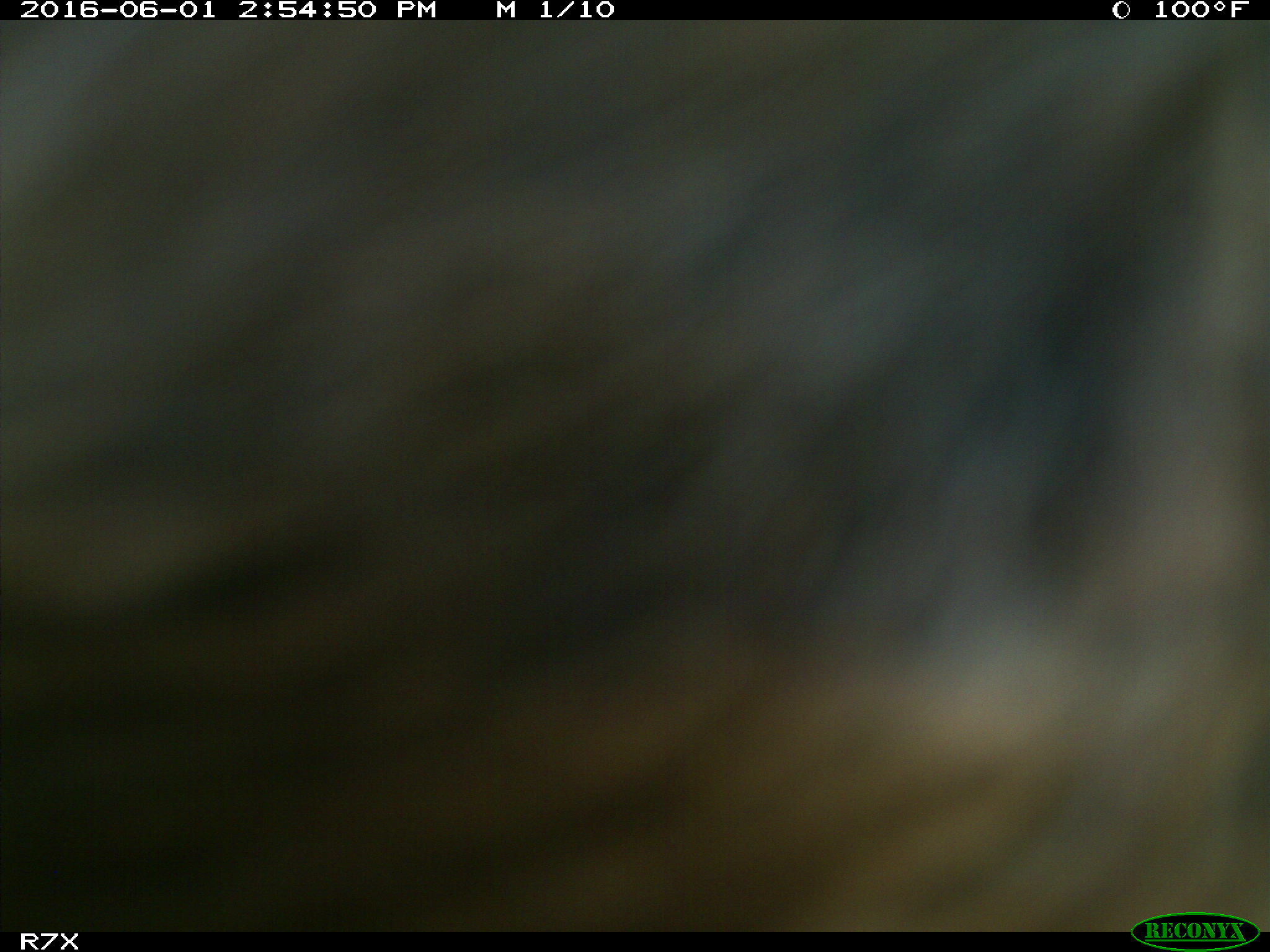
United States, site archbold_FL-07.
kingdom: Animalia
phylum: Chordata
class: Mammalia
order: Artiodactyla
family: Bovidae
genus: Bos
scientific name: Bos taurus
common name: domestic cow